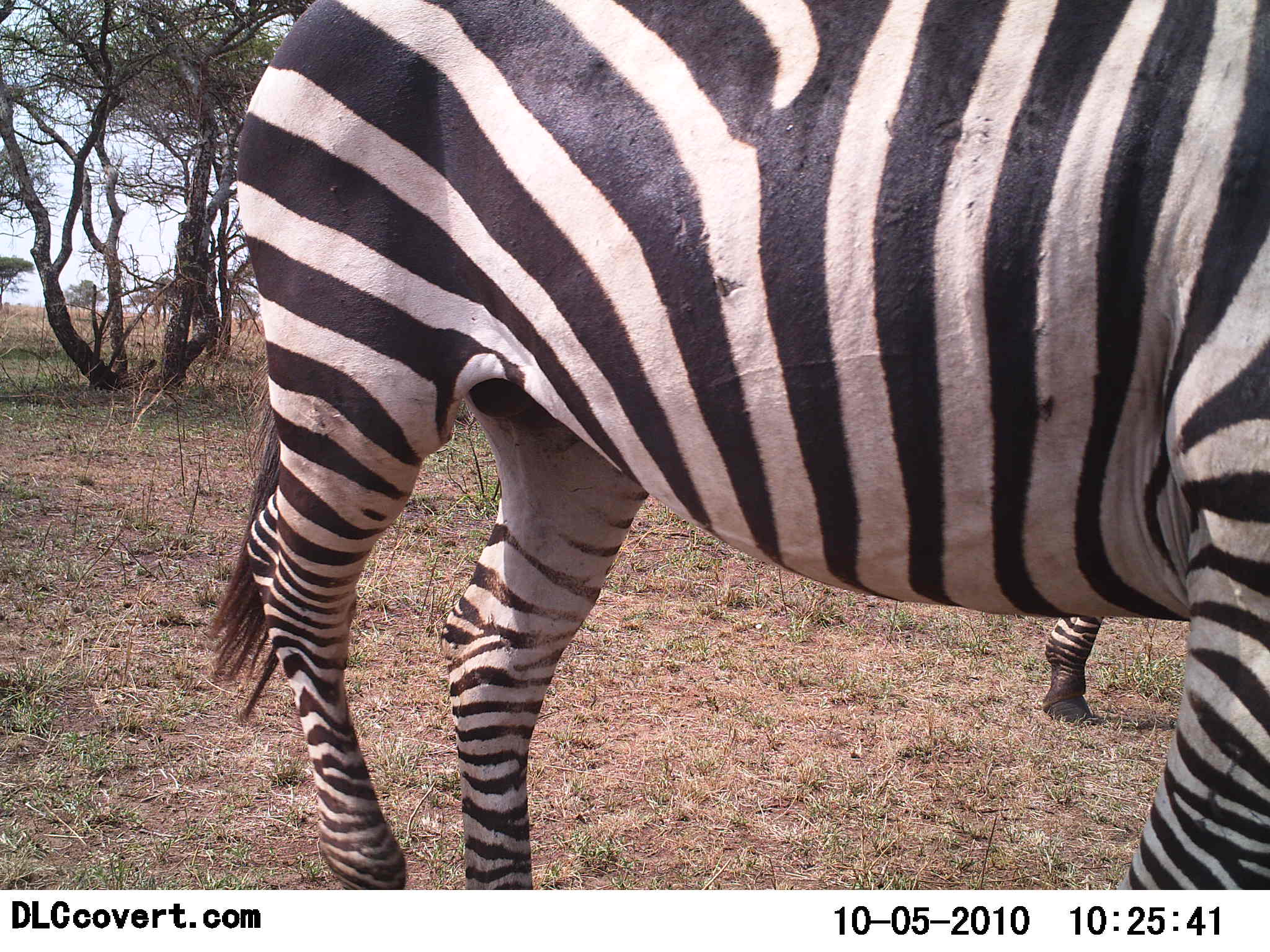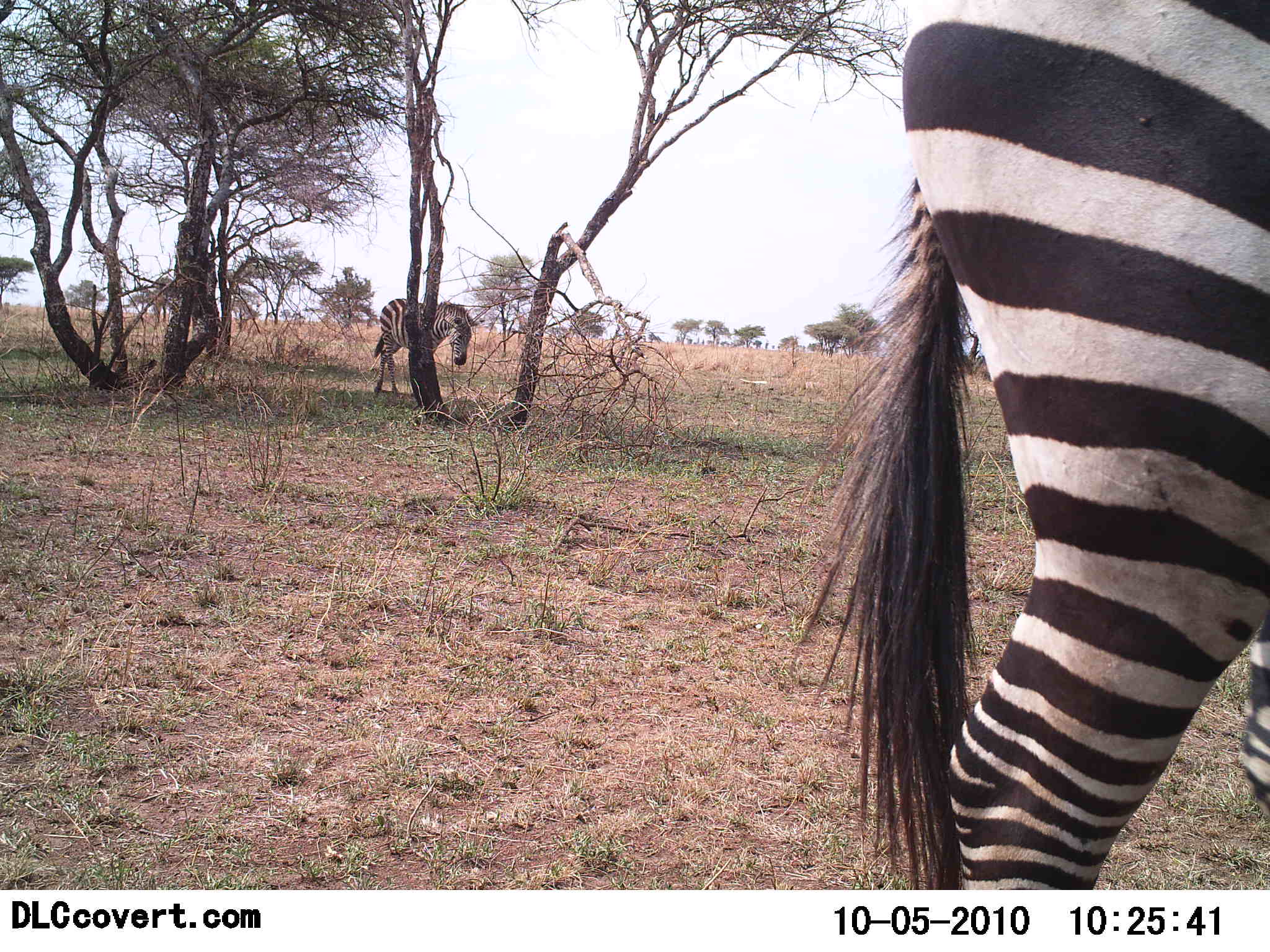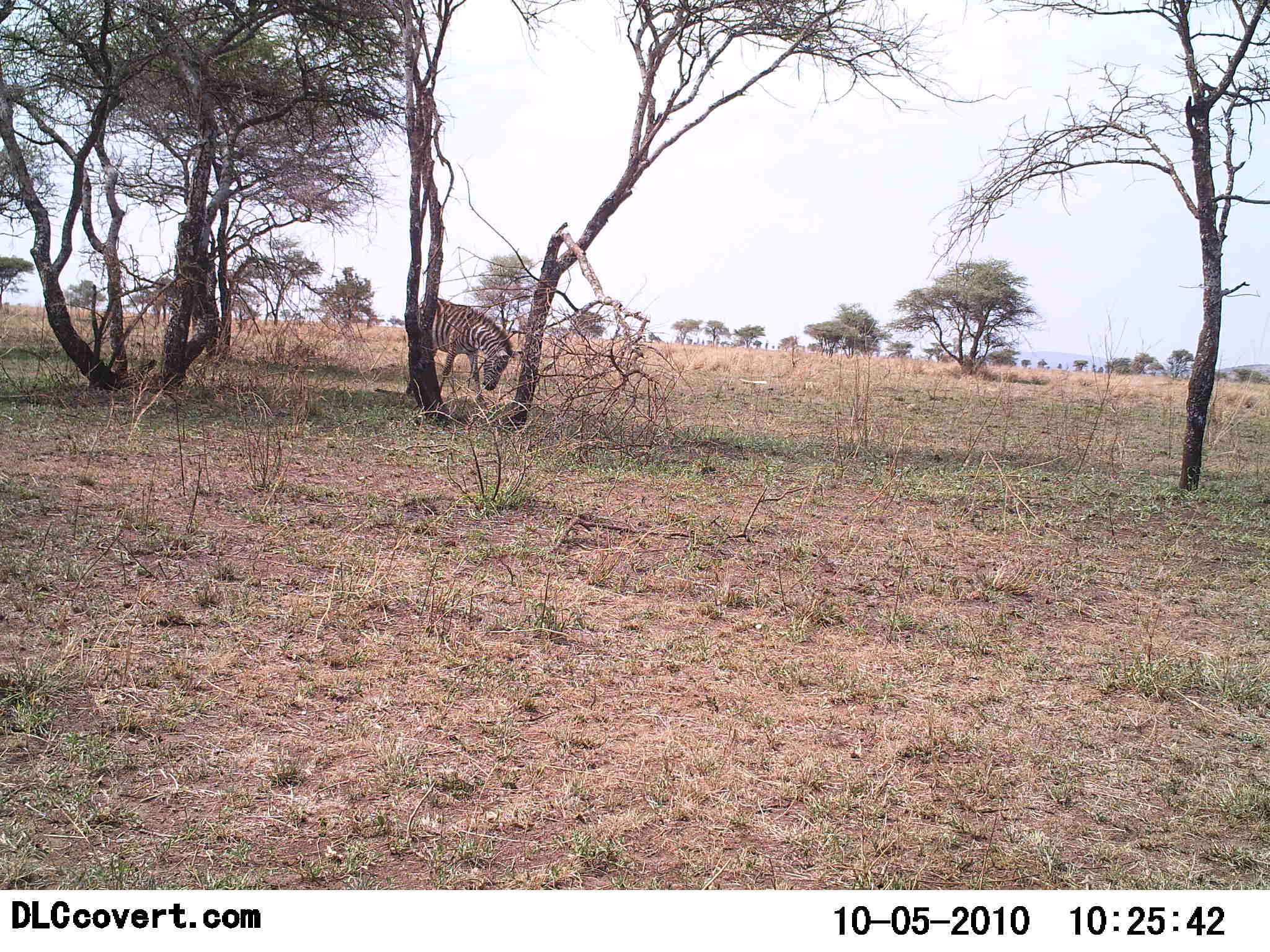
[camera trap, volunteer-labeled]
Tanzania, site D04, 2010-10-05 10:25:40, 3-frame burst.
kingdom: Animalia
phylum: Chordata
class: Mammalia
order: Perissodactyla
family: Equidae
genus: Equus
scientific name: Equus quagga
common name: plains zebra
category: zebra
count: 2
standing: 17%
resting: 0%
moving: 89%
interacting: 0%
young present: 0%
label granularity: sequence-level